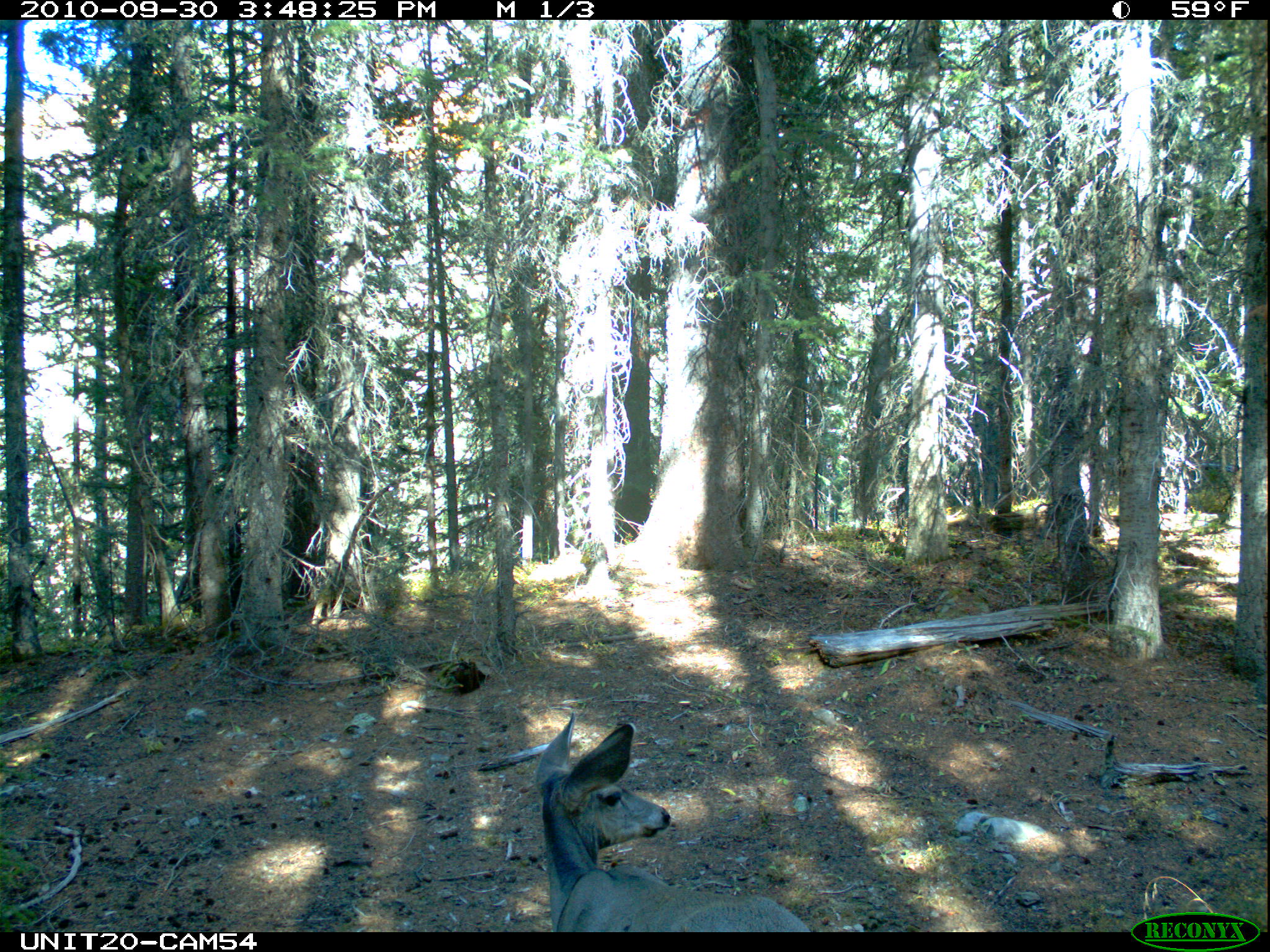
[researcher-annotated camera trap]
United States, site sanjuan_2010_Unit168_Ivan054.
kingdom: Animalia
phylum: Chordata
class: Mammalia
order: Artiodactyla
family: Cervidae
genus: Odocoileus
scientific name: Odocoileus hemionus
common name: mule deer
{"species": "Odocoileus hemionus (mule deer)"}